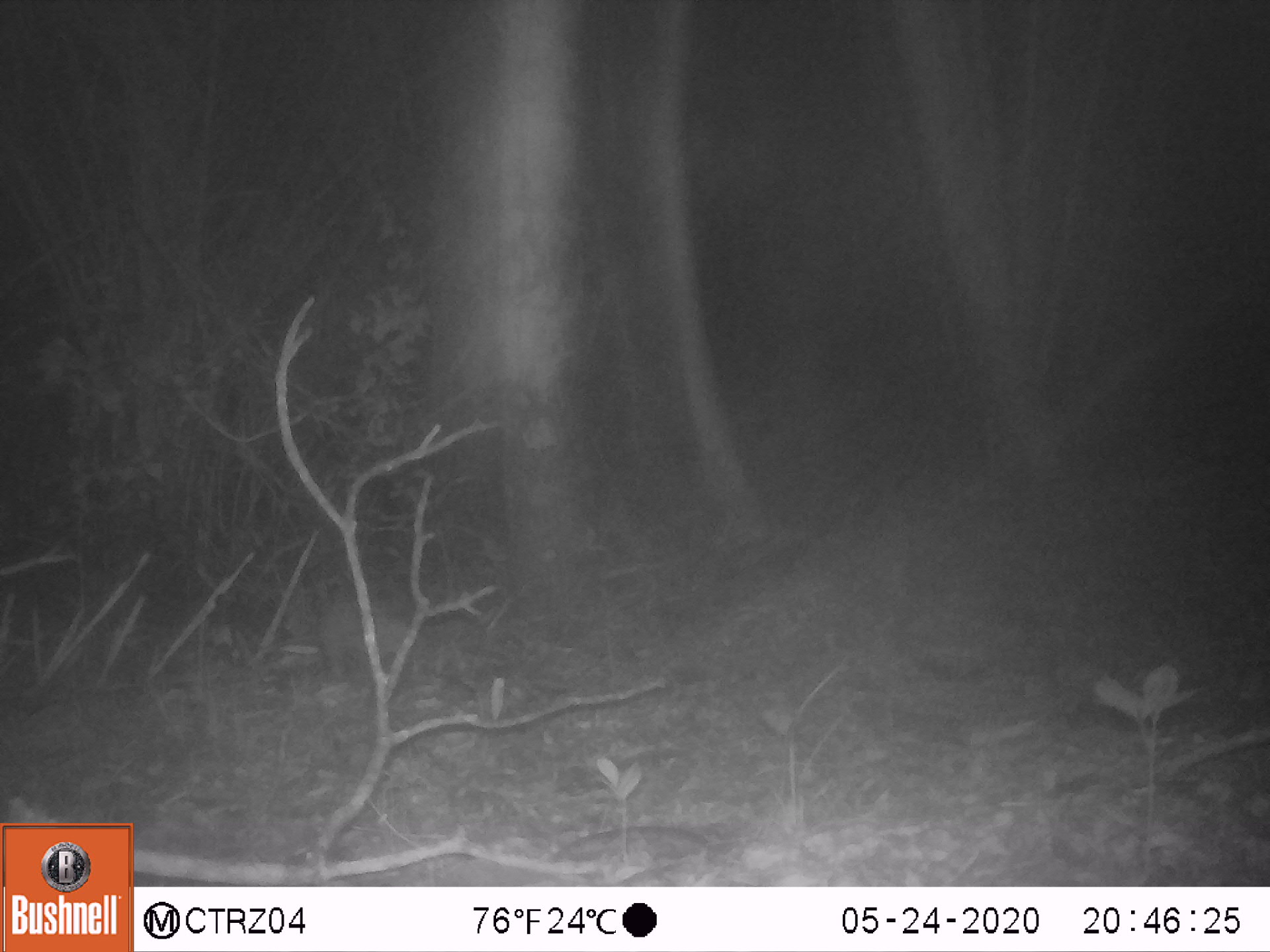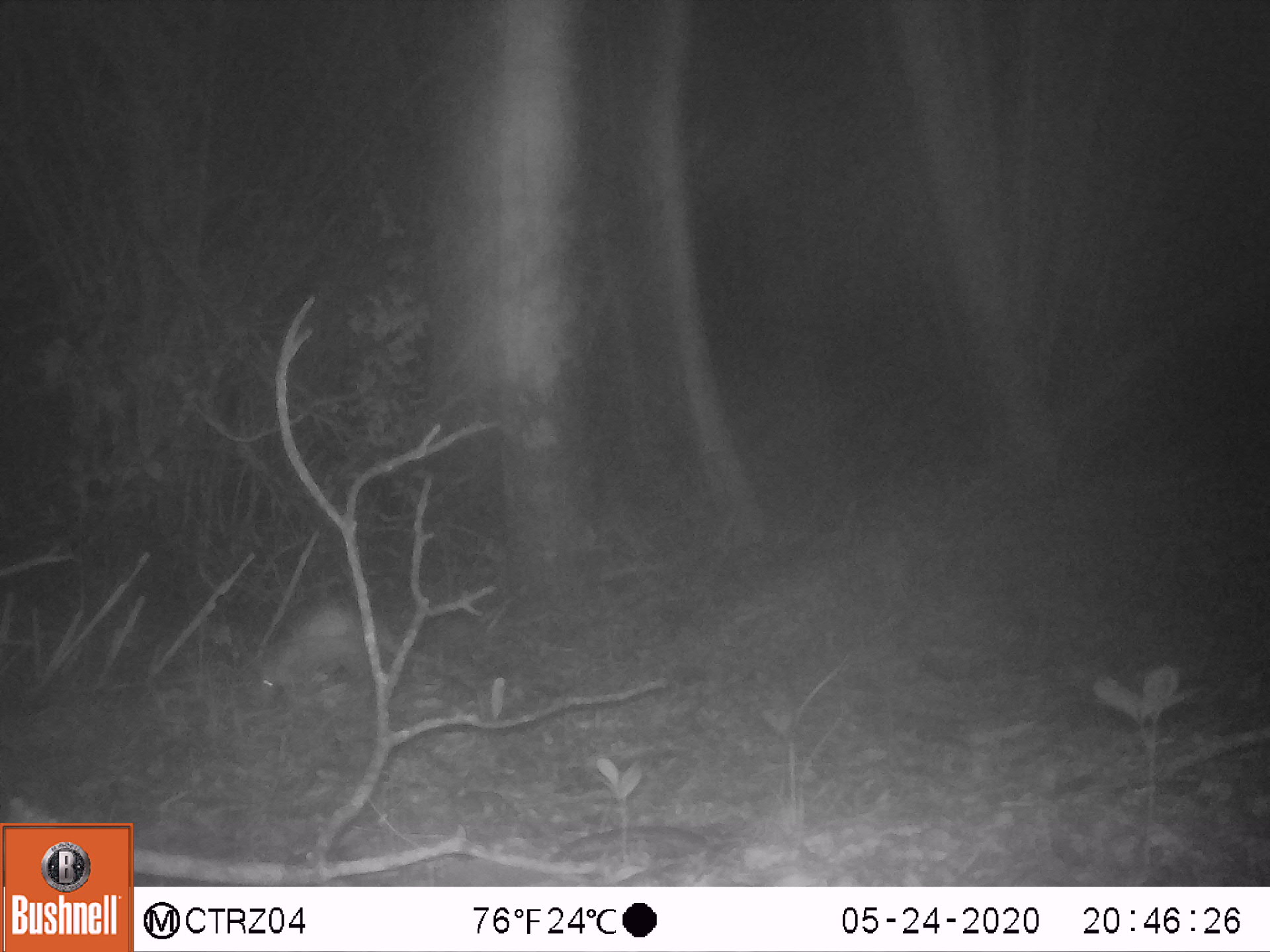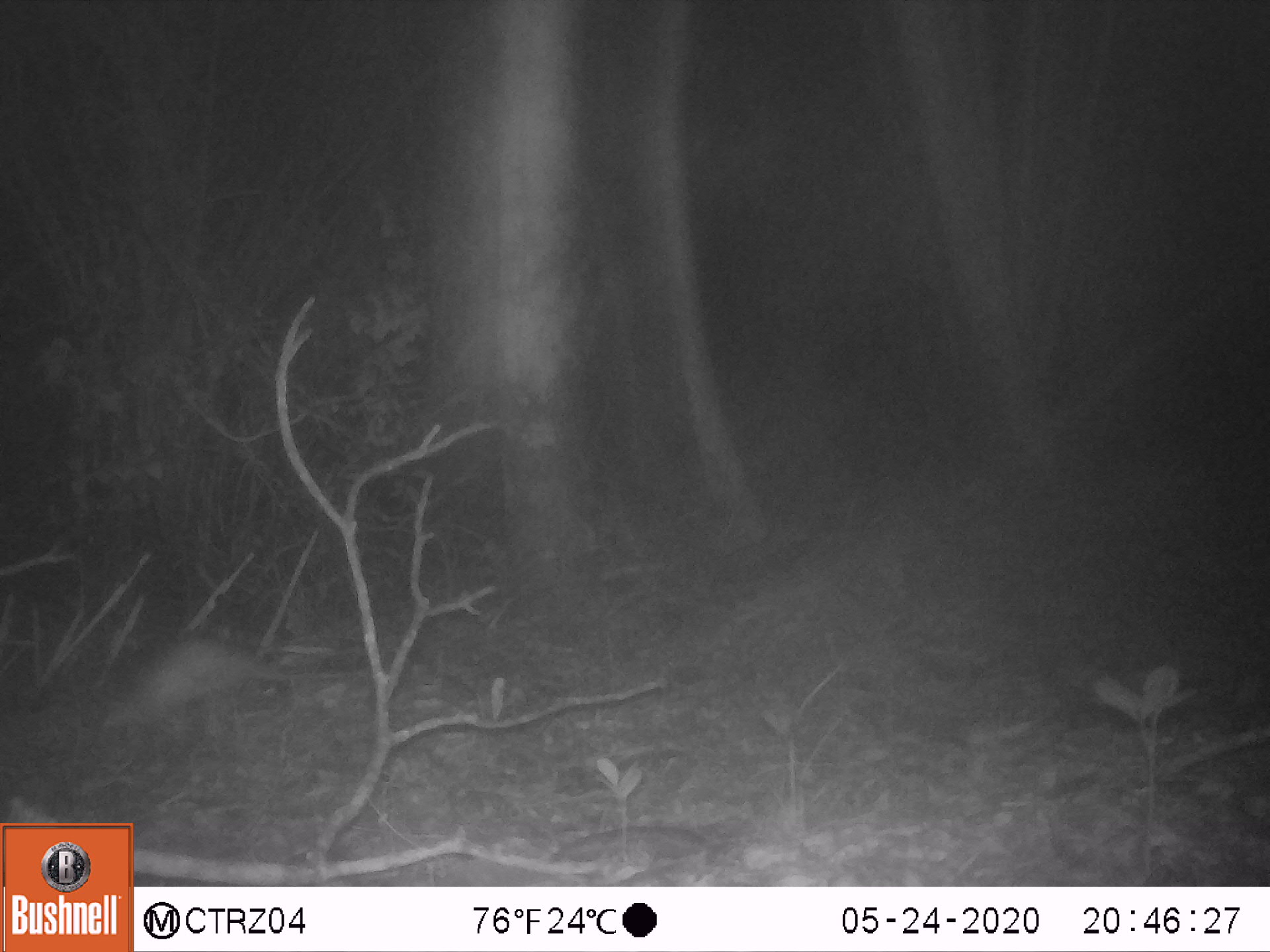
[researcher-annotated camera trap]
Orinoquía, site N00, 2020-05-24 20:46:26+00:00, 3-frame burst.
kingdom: Animalia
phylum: Chordata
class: Mammalia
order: Cingulata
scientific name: Cingulata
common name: armadillo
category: unknown armadillo